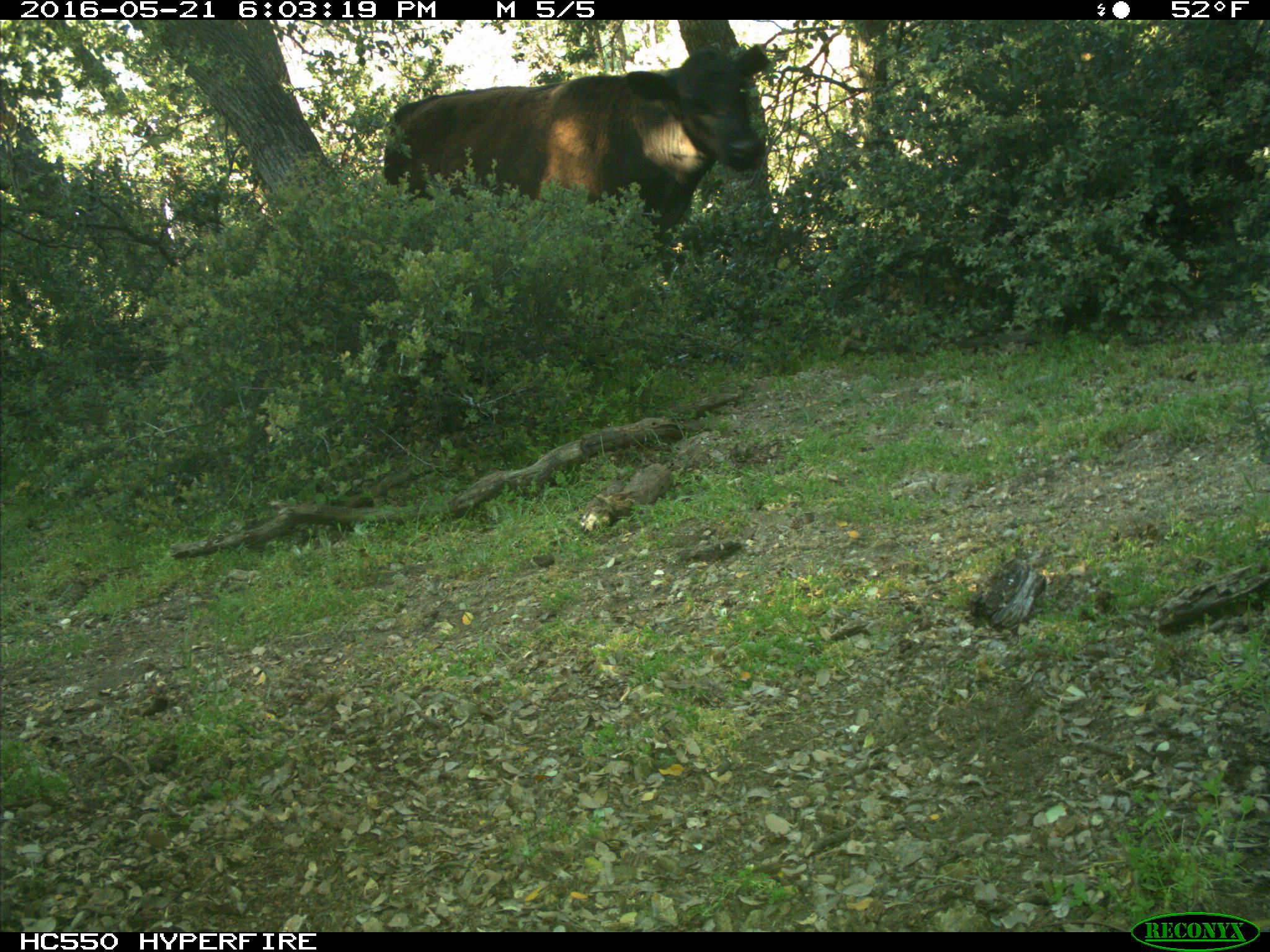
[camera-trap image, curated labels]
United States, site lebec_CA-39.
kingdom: Animalia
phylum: Chordata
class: Mammalia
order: Artiodactyla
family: Bovidae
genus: Bos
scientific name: Bos taurus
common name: domestic cow